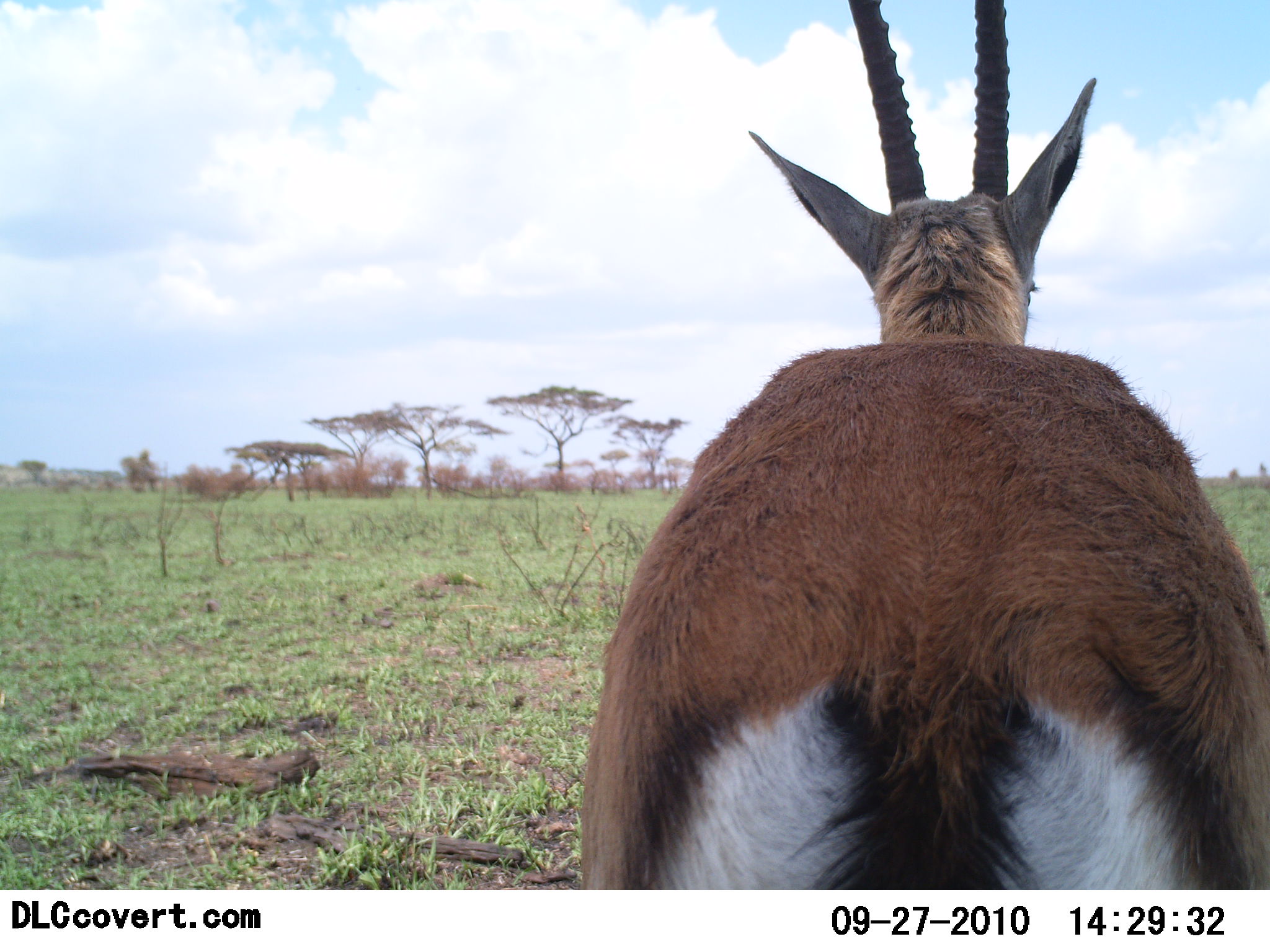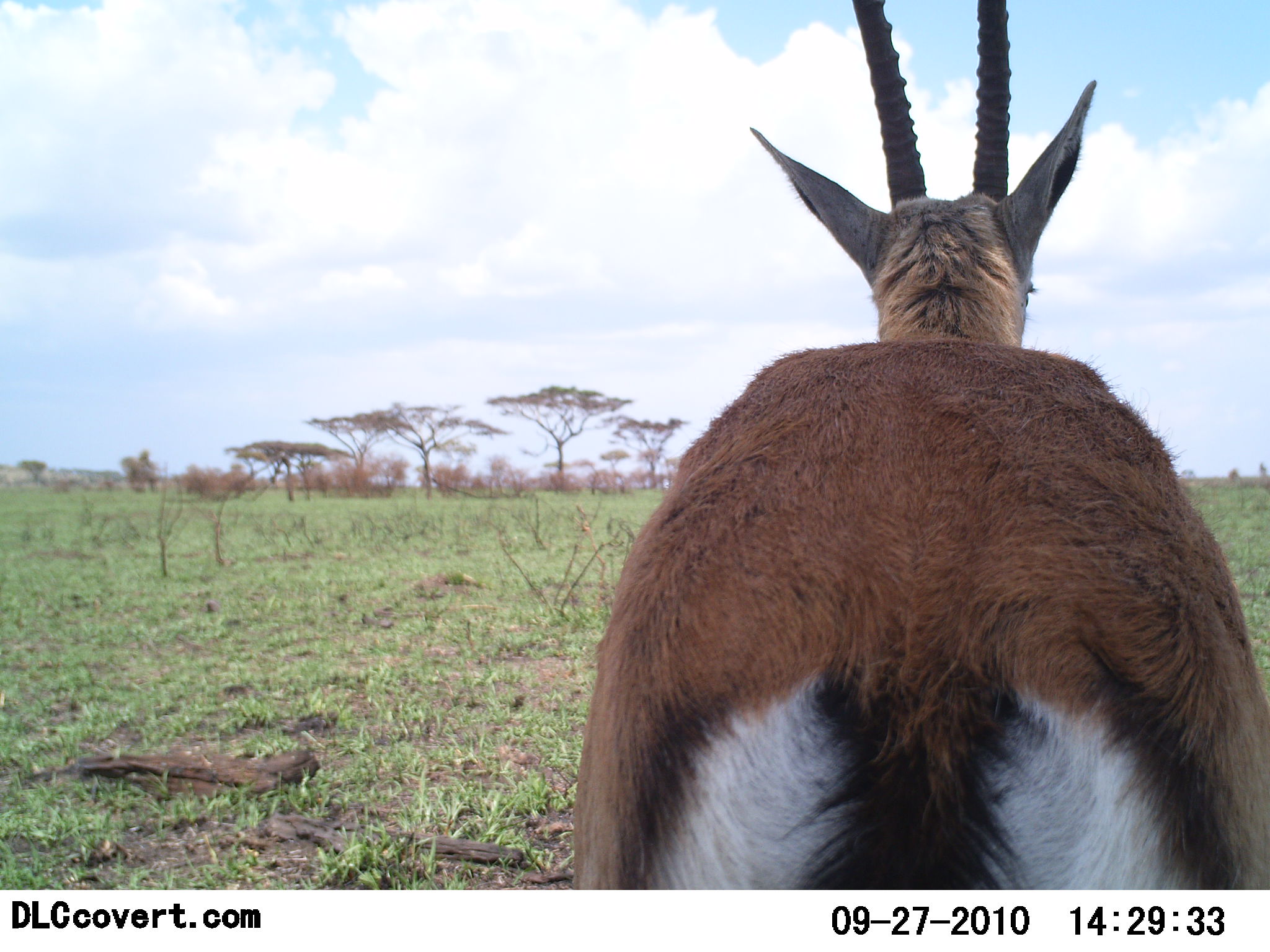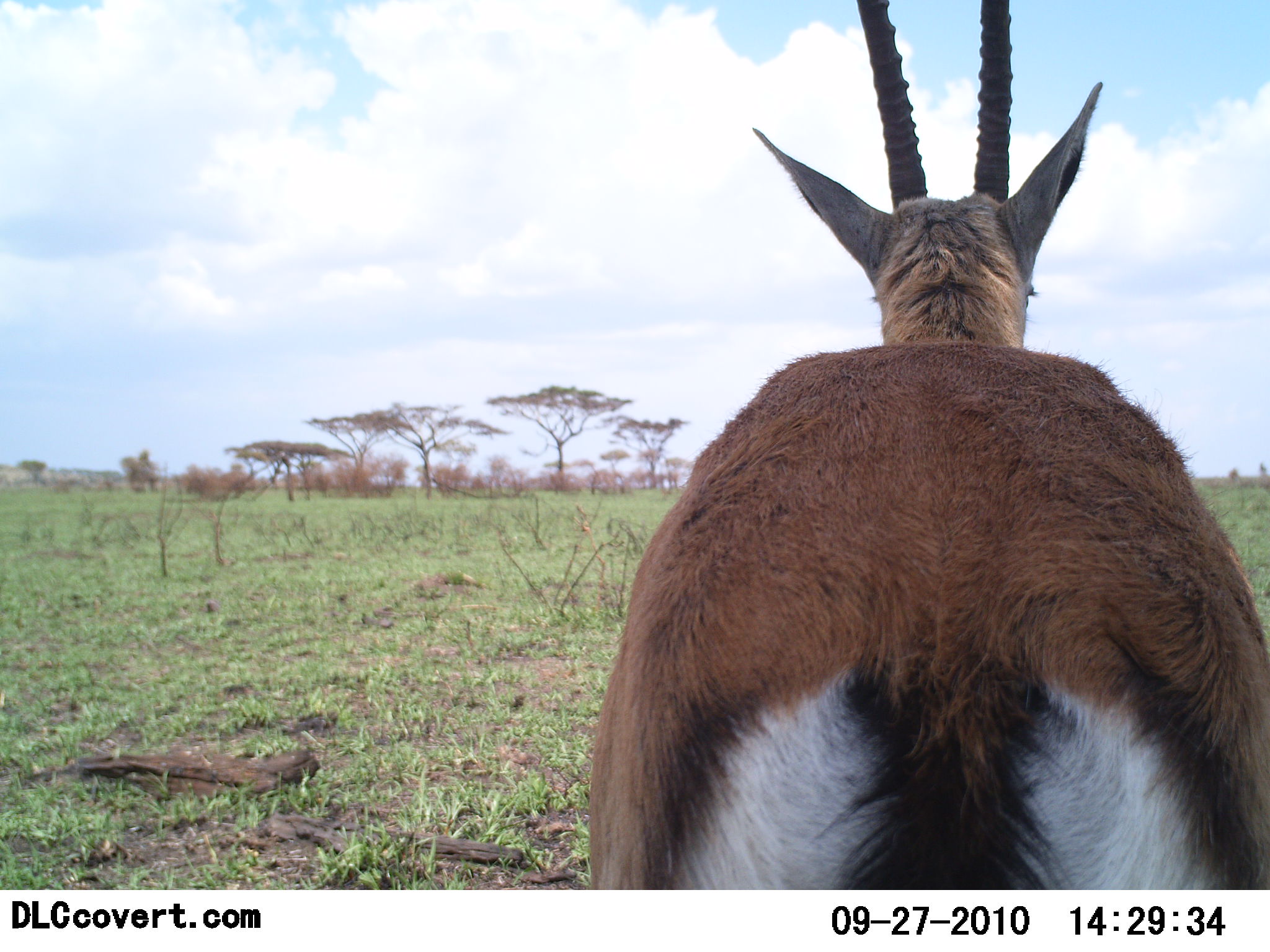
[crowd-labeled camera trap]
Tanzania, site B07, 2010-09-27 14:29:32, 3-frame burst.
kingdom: Animalia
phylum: Chordata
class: Mammalia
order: Artiodactyla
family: Bovidae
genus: Eudorcas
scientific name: Eudorcas thomsonii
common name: thomson's gazelle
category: gazellethomsons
Gazellethomsons (thomson's gazelle) (Eudorcas thomsonii), count 1. Behavior (volunteer vote fractions): standing 94%, resting 6%, moving 6%, interacting 6%. Young present (vote fraction): 0%. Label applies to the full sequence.